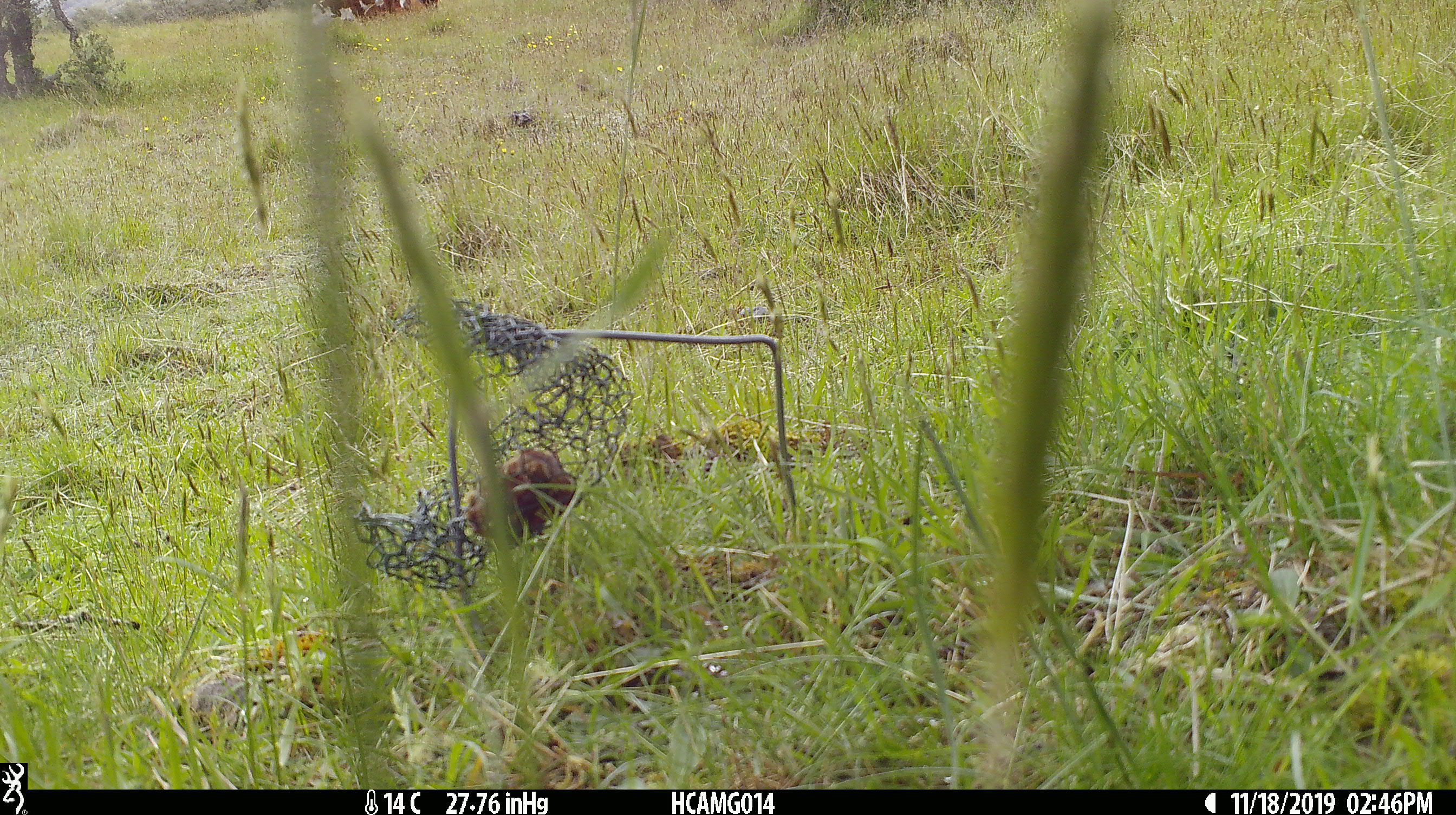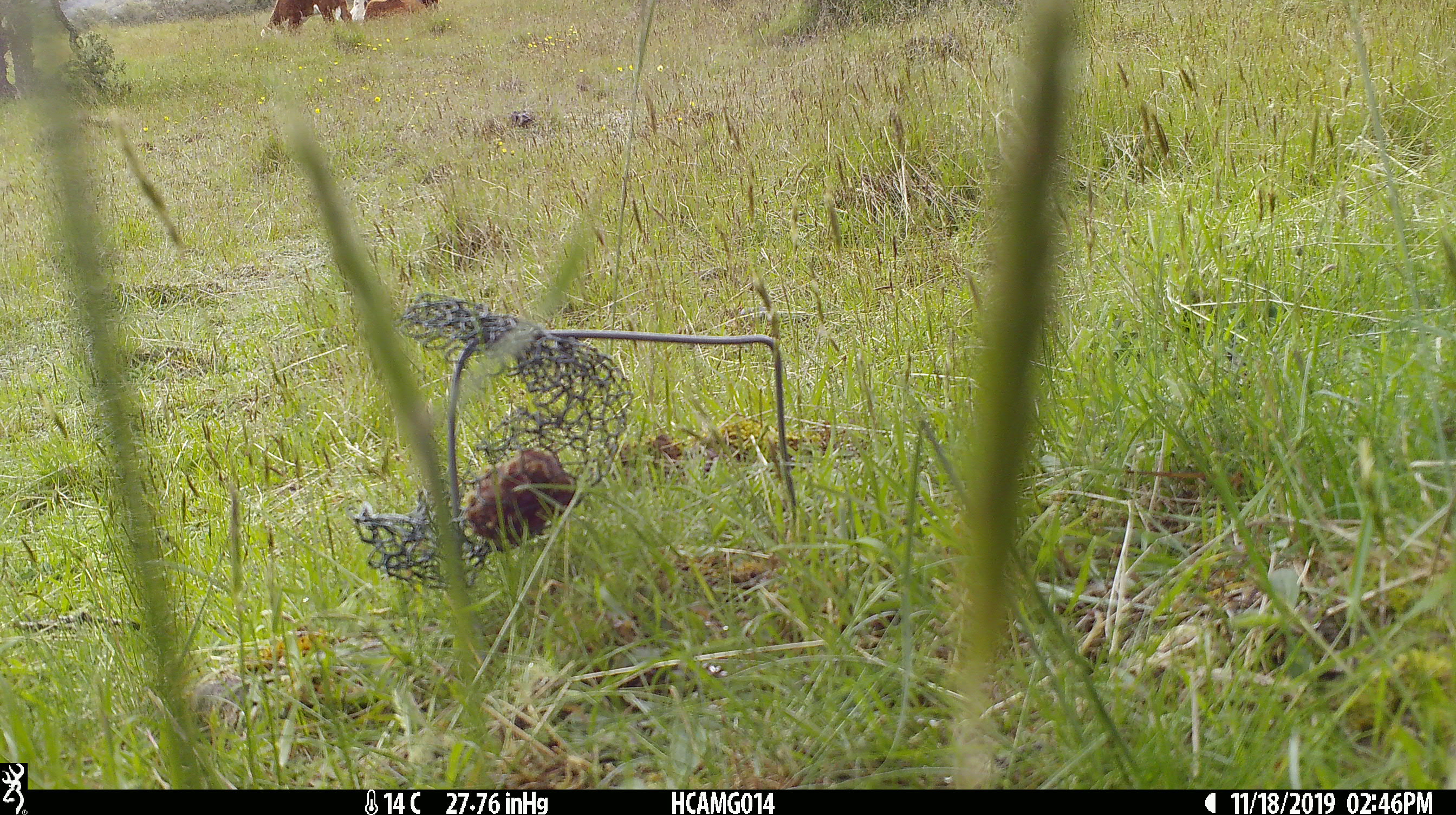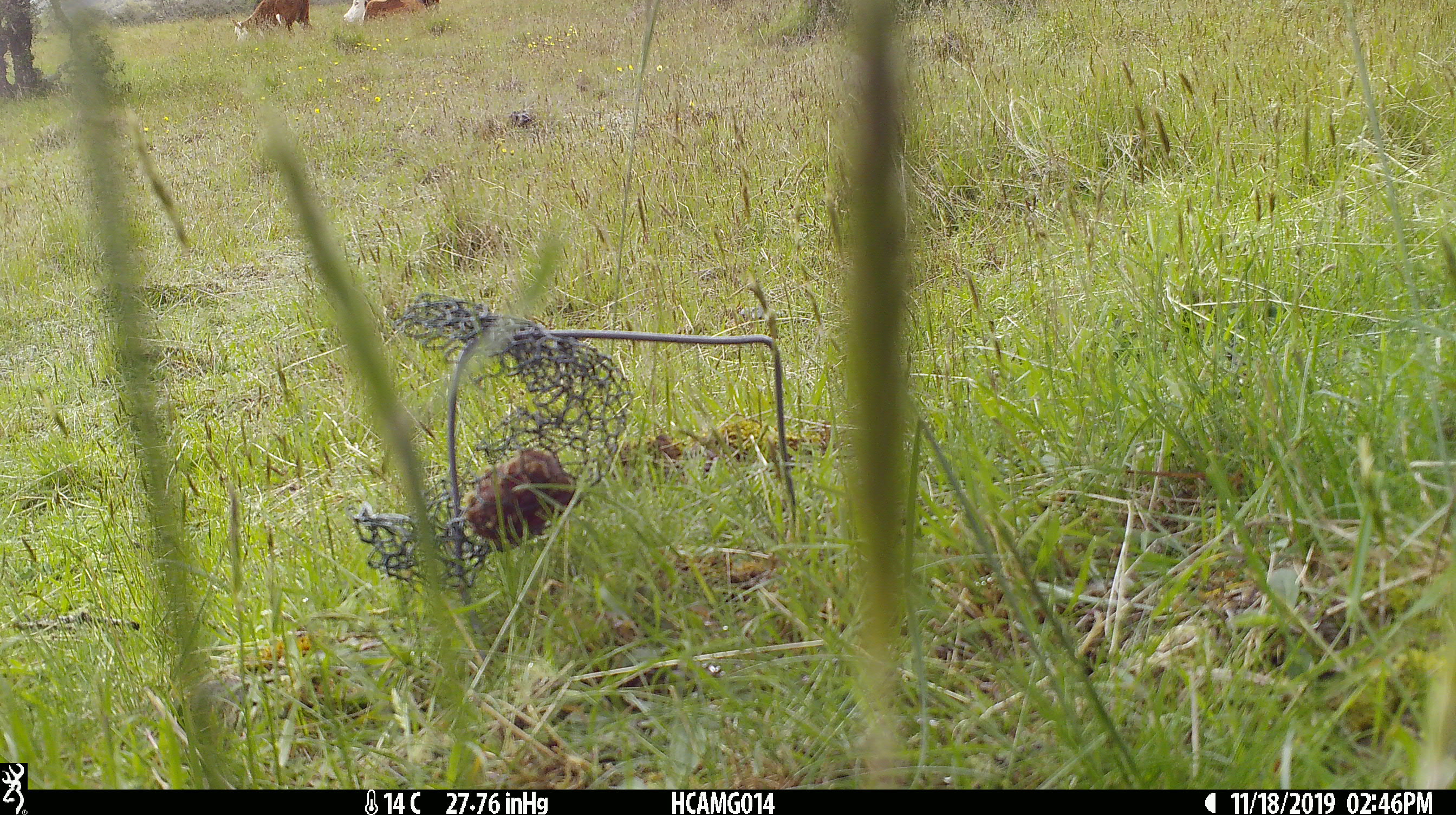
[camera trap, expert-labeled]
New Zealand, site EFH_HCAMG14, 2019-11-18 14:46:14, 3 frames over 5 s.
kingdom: Animalia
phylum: Chordata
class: Mammalia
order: Artiodactyla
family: Bovidae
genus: Bos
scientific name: Bos taurus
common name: domestic cow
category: cow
Cow (domestic cow) (Bos taurus).